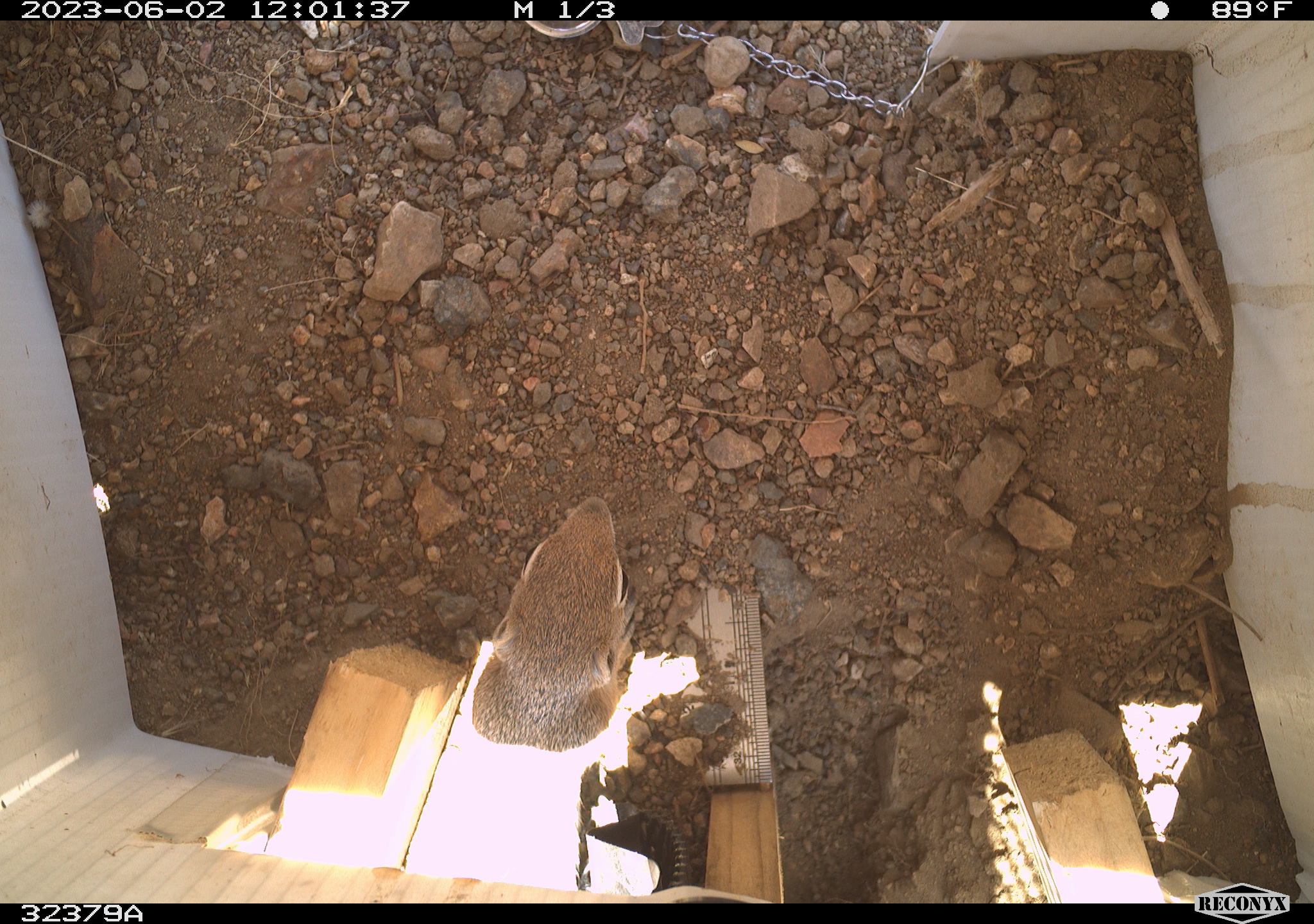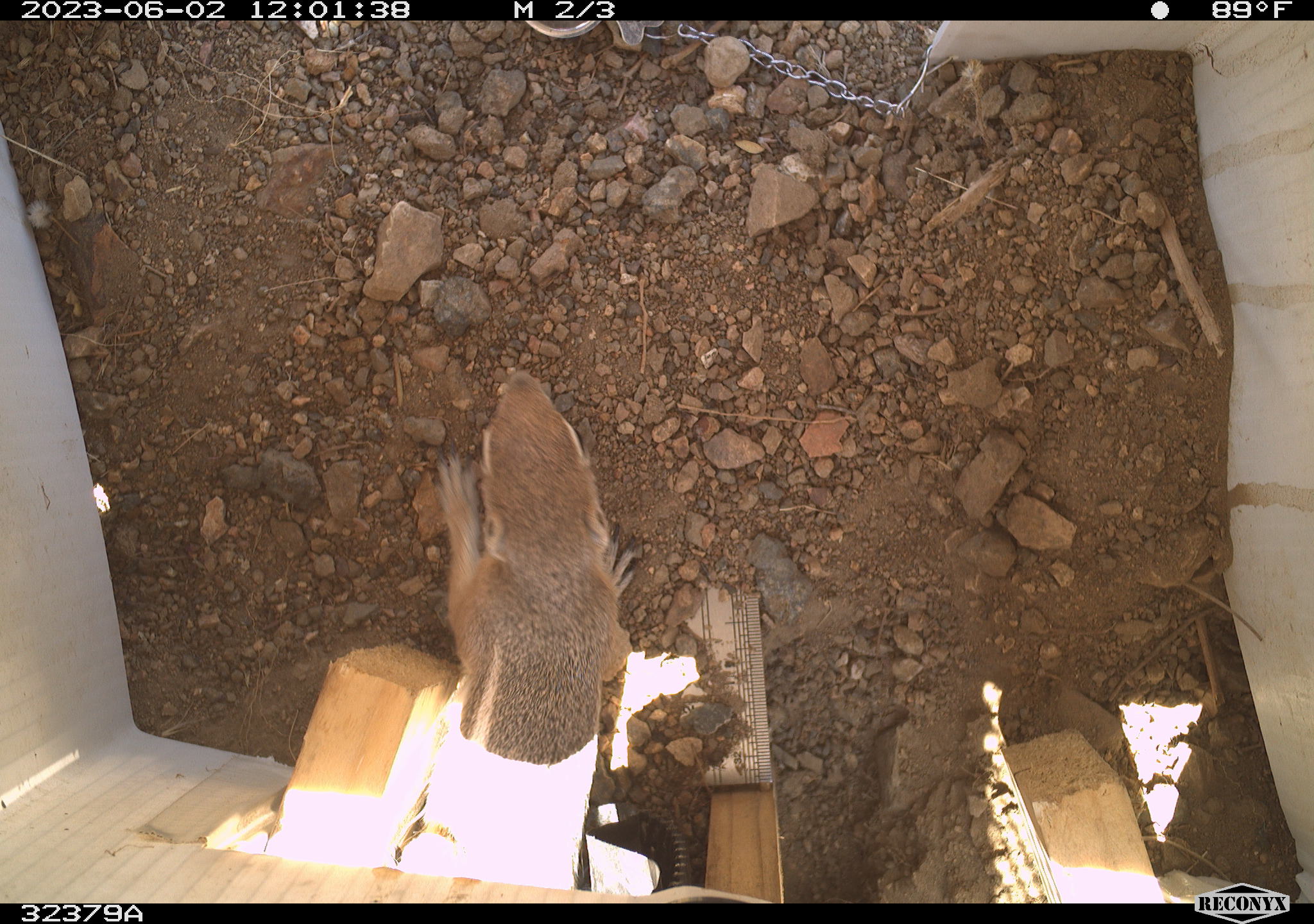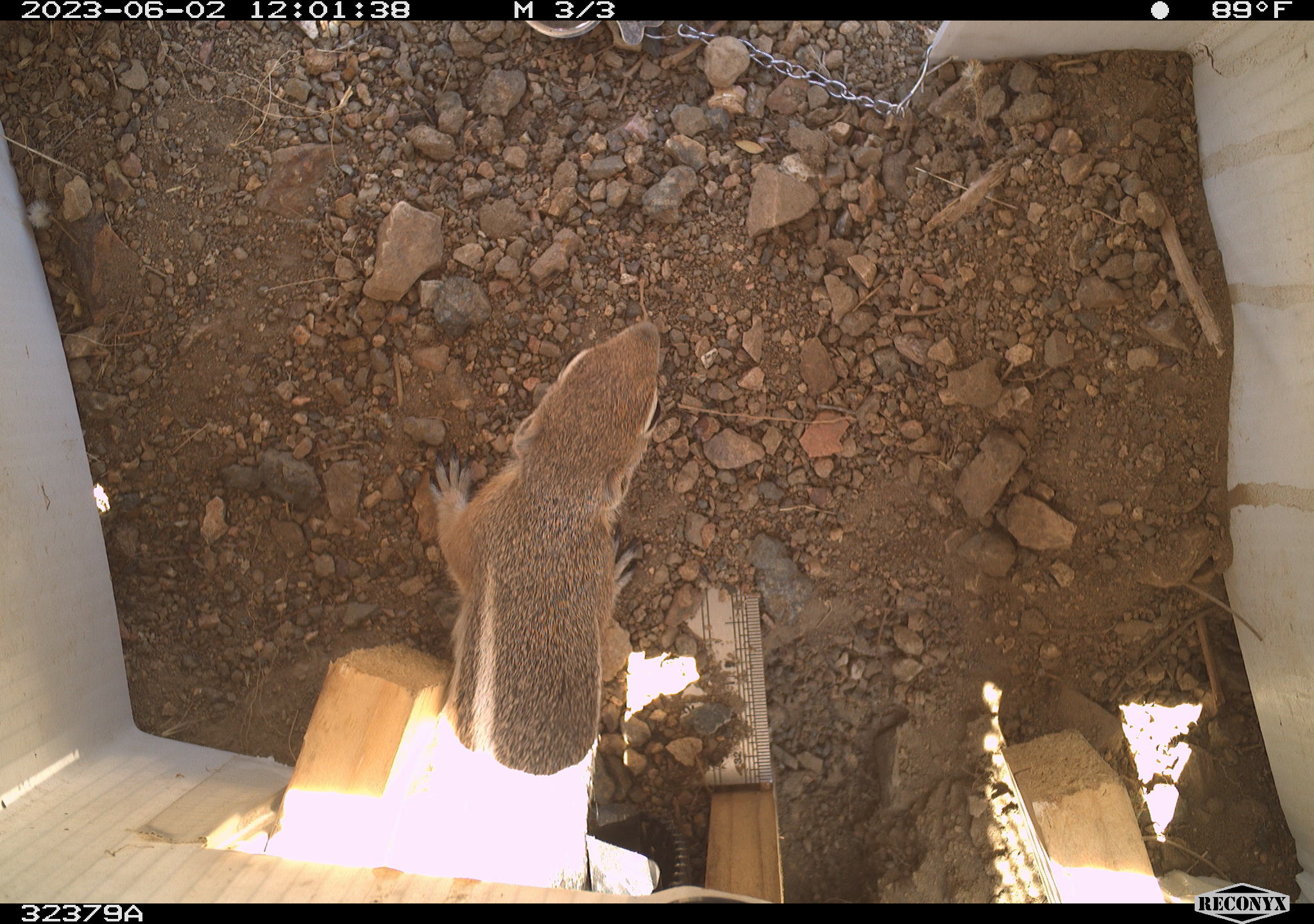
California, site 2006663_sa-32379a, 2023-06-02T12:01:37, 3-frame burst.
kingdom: Animalia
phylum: Chordata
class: Mammalia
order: Rodentia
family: Sciuridae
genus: Ammospermophilus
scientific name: Ammospermophilus leucurus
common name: white-tailed antelope squirrel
White-tailed antelope squirrel (Ammospermophilus leucurus).